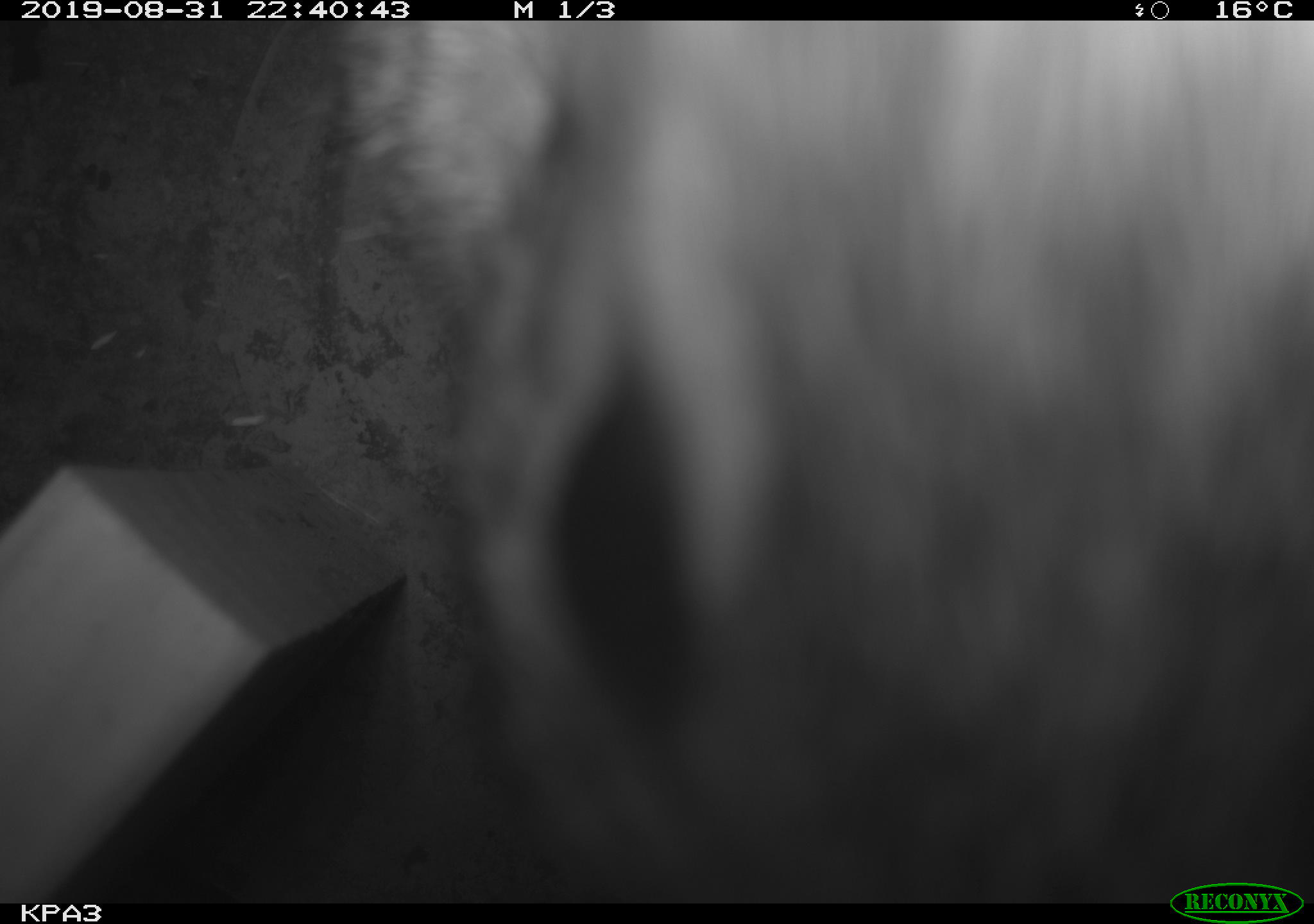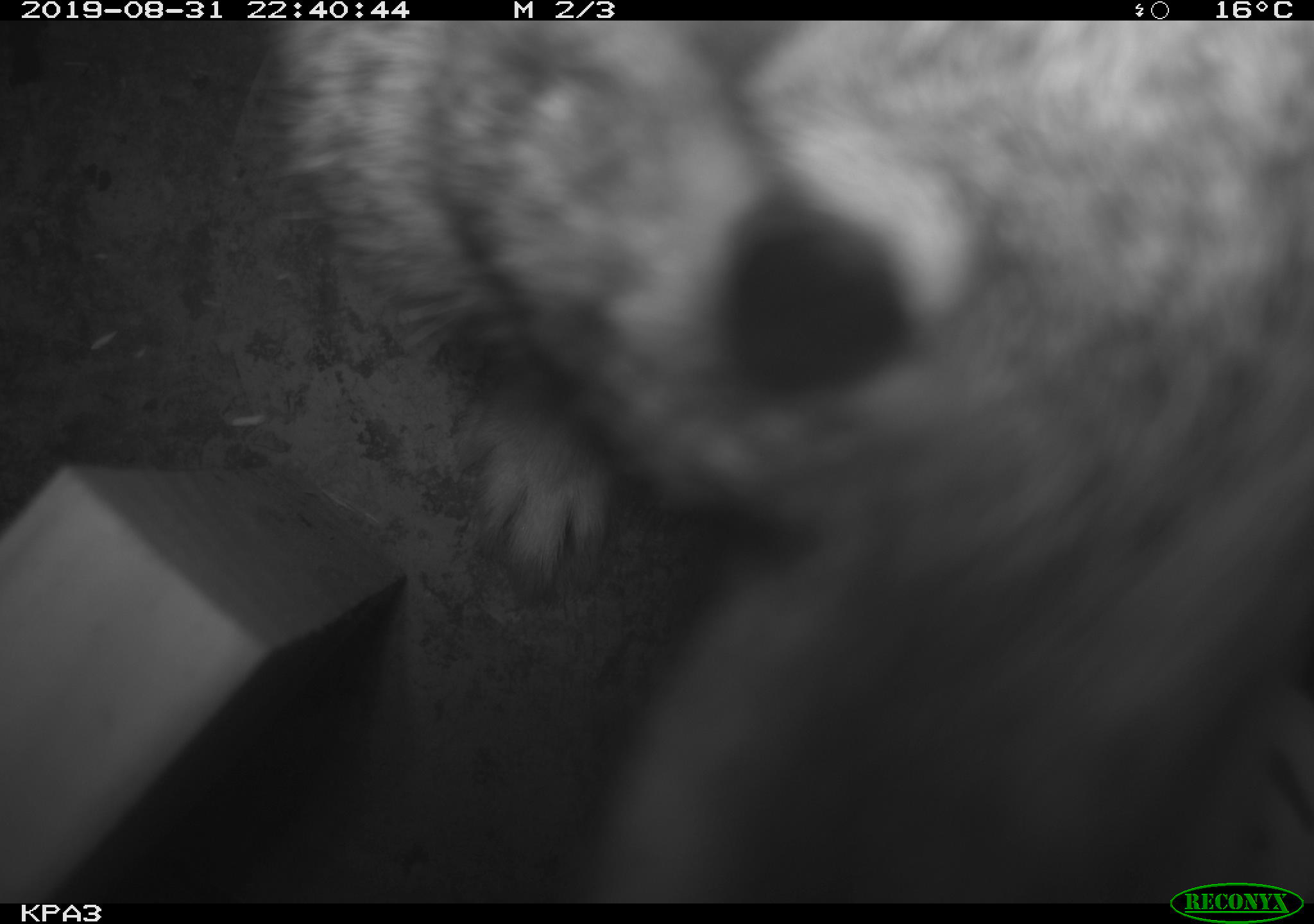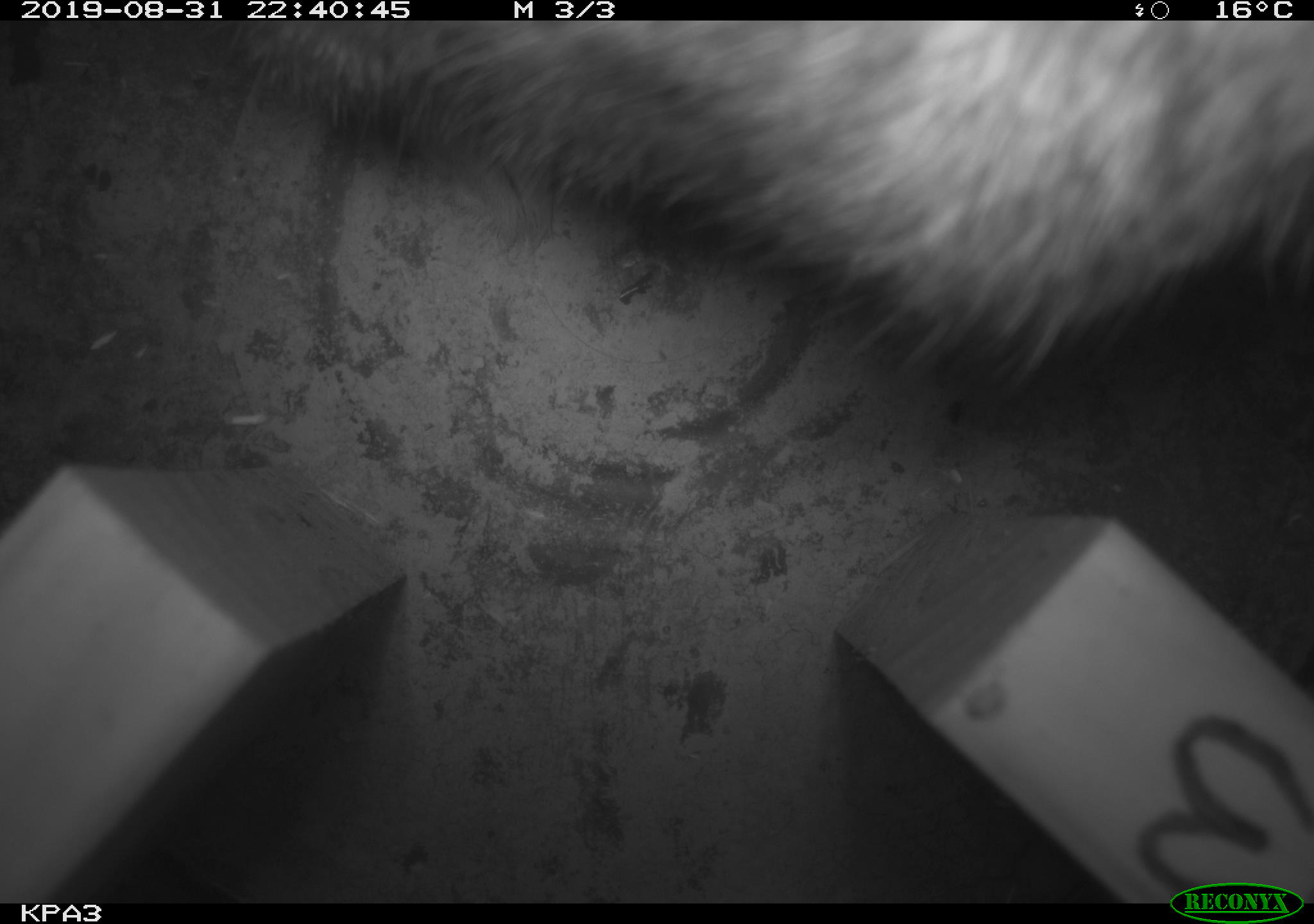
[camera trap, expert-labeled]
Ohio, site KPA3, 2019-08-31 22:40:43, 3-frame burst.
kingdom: Animalia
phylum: Chordata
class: Mammalia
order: Lagomorpha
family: Leporidae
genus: Sylvilagus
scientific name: Sylvilagus floridanus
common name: eastern cottontail